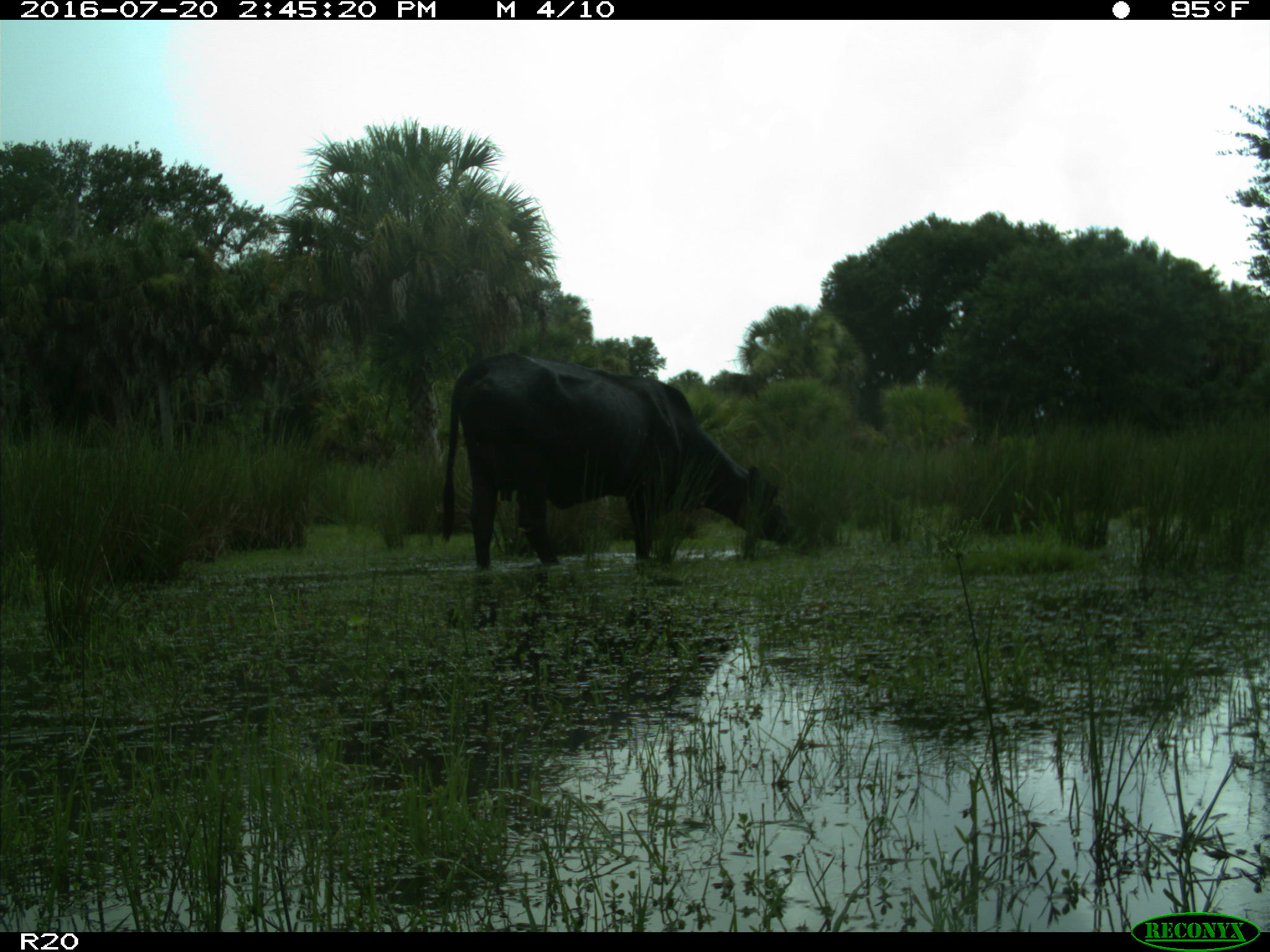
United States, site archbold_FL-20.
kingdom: Animalia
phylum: Chordata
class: Mammalia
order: Artiodactyla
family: Bovidae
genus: Bos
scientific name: Bos taurus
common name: domestic cow